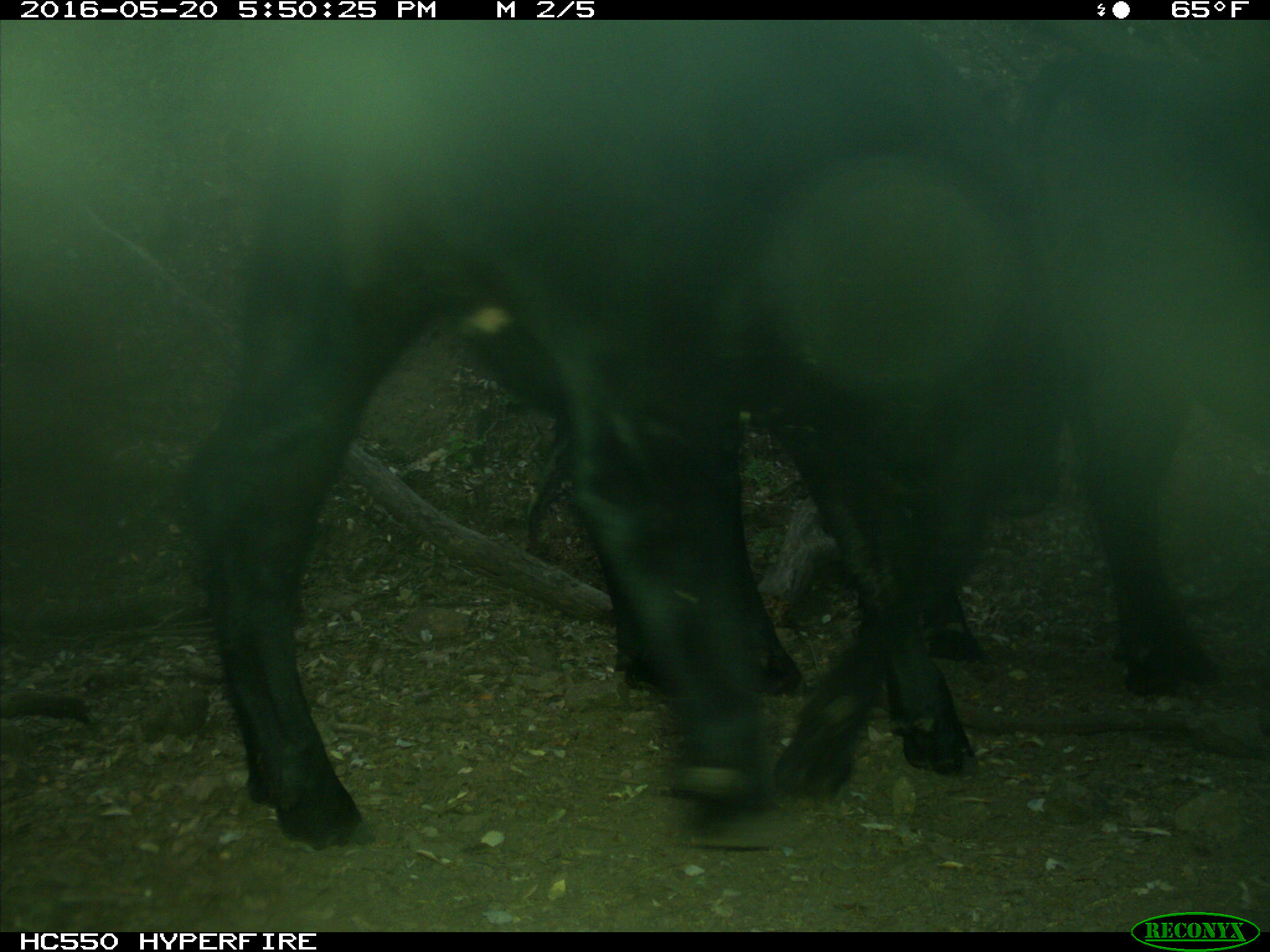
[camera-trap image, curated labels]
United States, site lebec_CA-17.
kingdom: Animalia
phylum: Chordata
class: Mammalia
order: Artiodactyla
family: Bovidae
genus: Bos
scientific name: Bos taurus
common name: domestic cow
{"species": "Bos taurus (domestic cow)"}